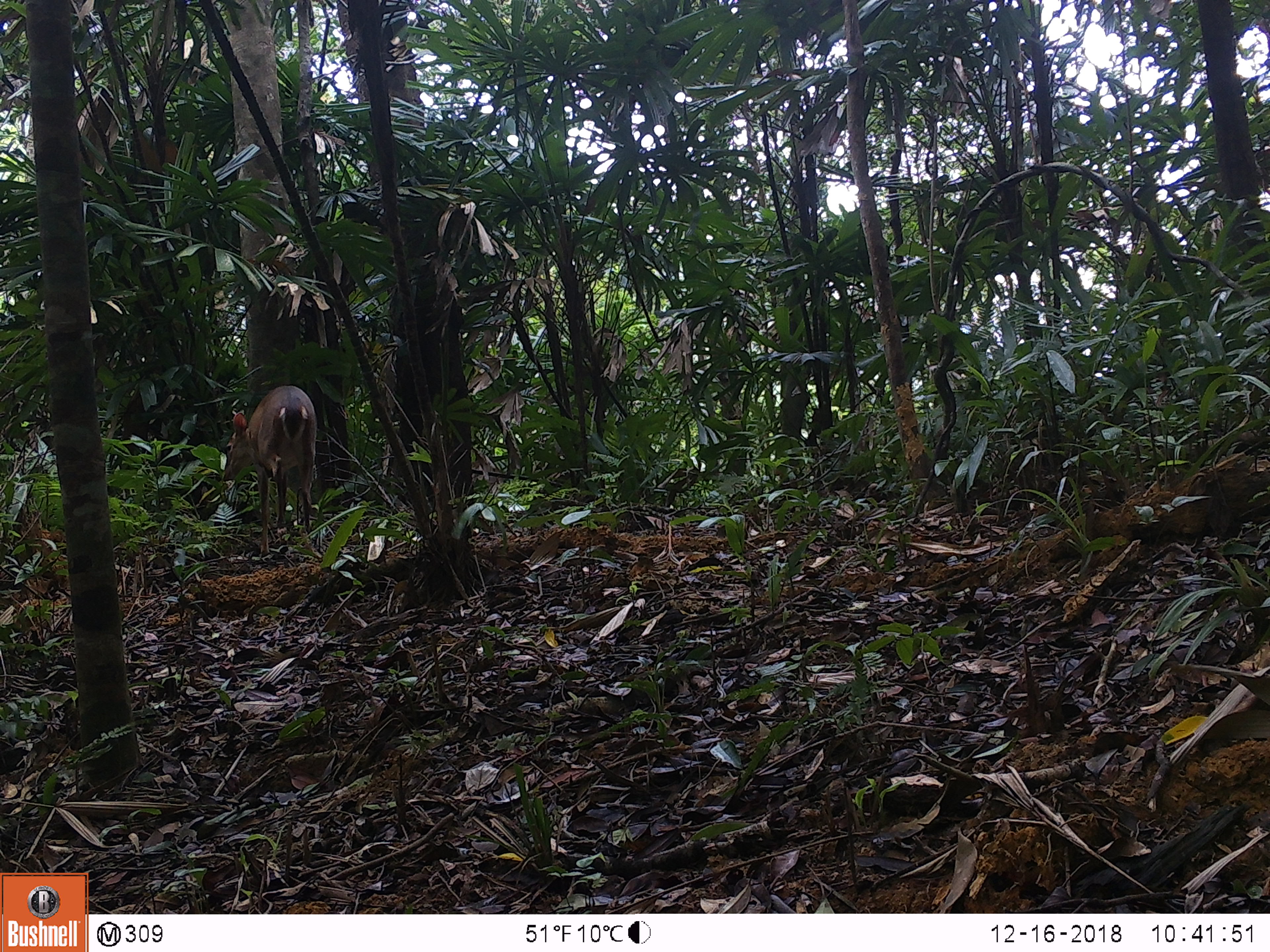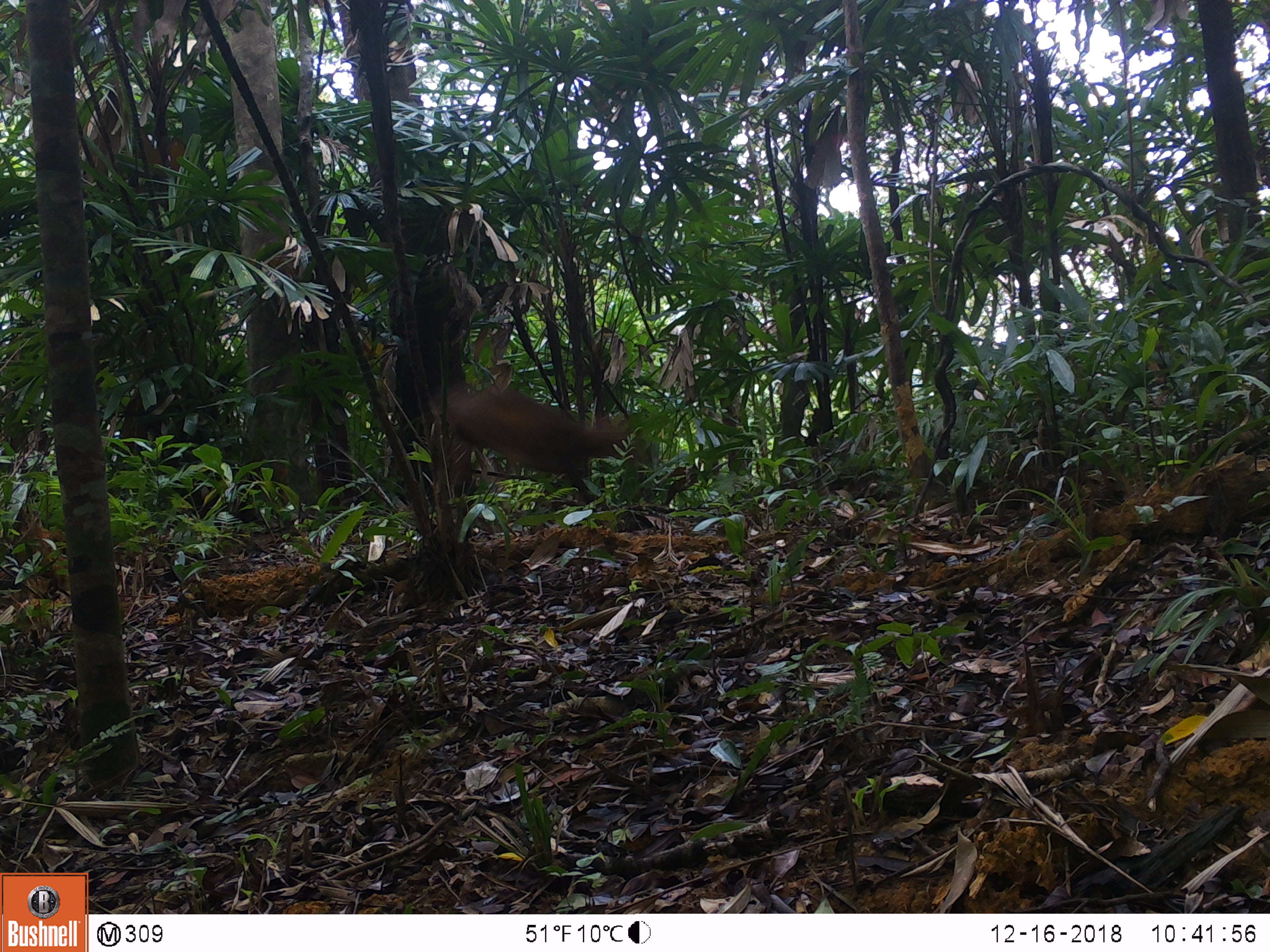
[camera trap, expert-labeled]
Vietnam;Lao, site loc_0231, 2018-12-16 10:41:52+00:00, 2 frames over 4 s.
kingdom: Animalia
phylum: Chordata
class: Mammalia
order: Artiodactyla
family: Cervidae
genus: Muntiacus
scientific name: Muntiacus vuquangensis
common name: large-antlered muntjac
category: large antlered muntjac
Large antlered muntjac (large-antlered muntjac) (Muntiacus vuquangensis). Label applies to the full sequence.